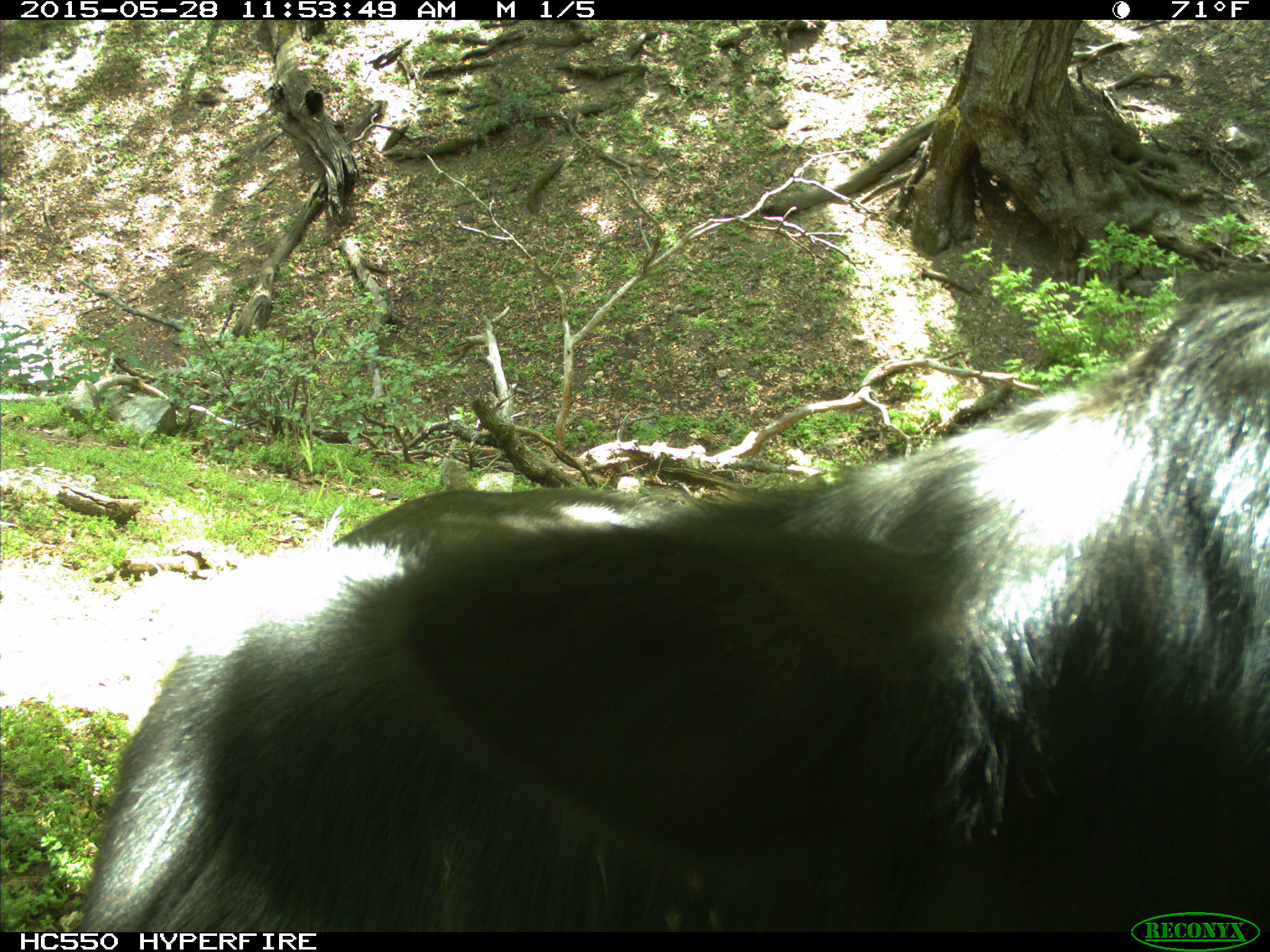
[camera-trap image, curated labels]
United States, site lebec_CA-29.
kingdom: Animalia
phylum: Chordata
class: Mammalia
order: Artiodactyla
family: Bovidae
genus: Bos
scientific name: Bos taurus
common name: domestic cow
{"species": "Bos taurus (domestic cow)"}